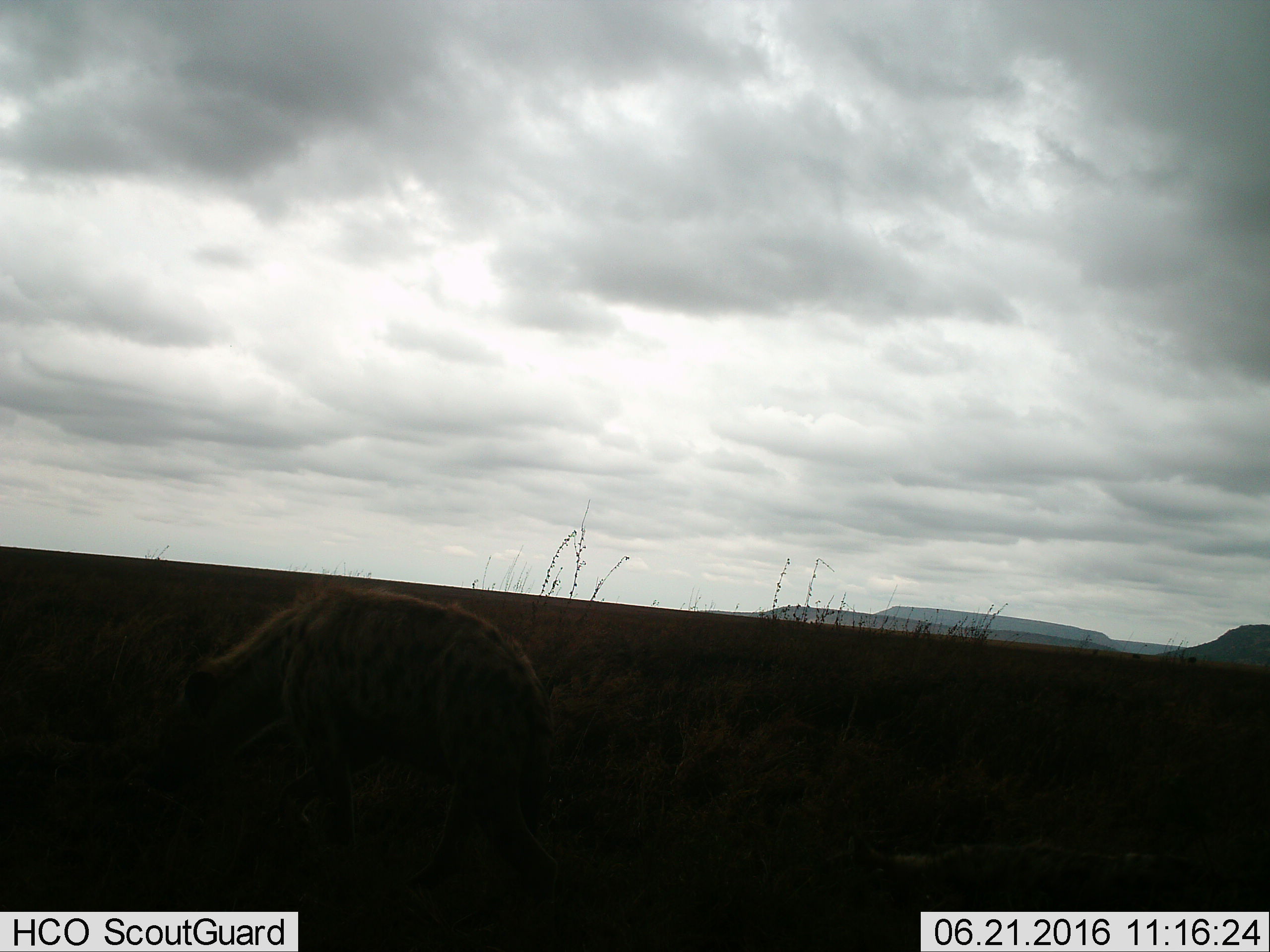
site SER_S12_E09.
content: unidentified animal